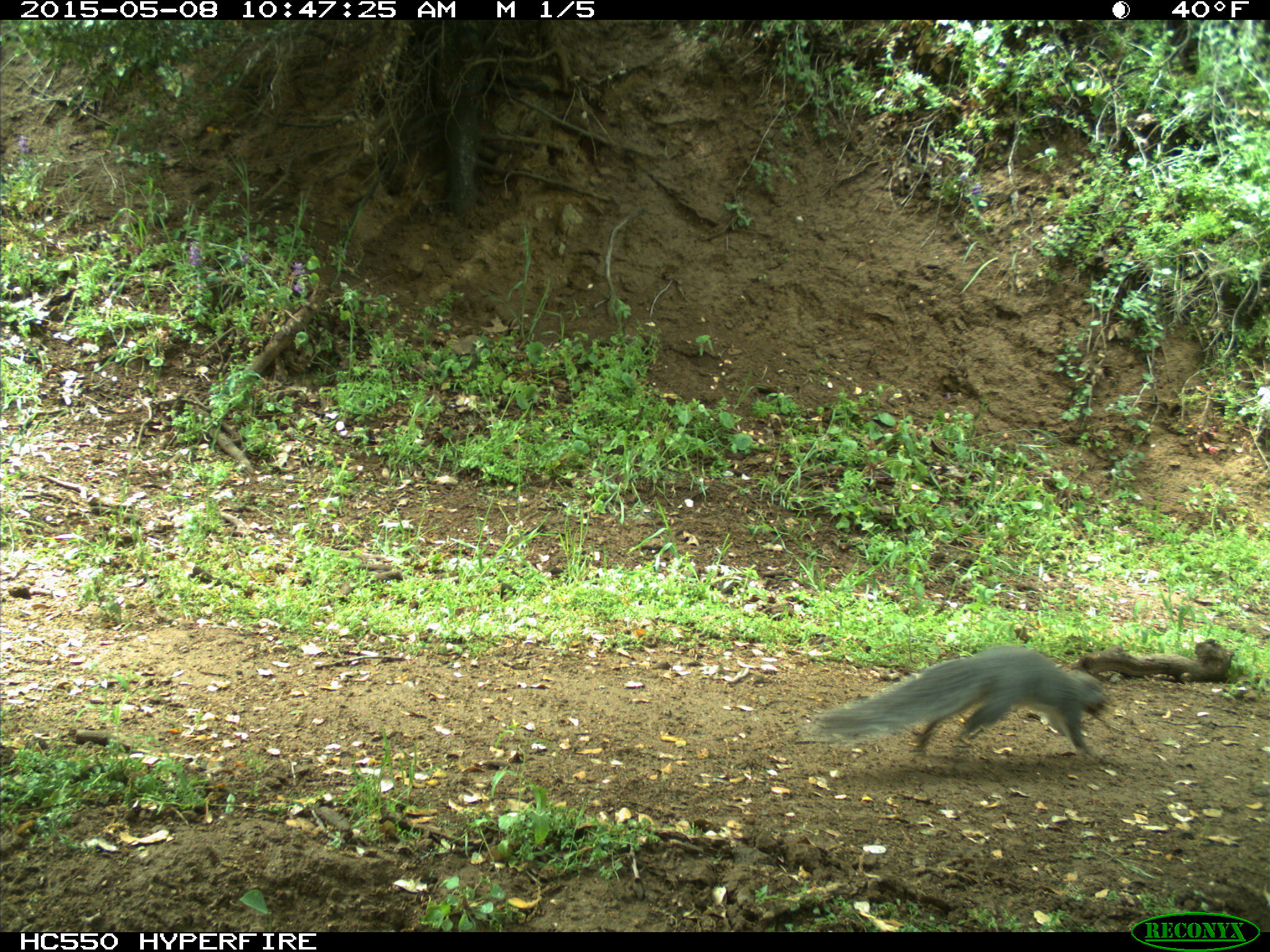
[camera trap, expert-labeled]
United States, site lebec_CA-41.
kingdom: Animalia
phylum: Chordata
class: Mammalia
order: Rodentia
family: Sciuridae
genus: Sciurus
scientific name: Sciurus carolinensis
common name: eastern gray squirrel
Sciurus carolinensis (eastern gray squirrel).